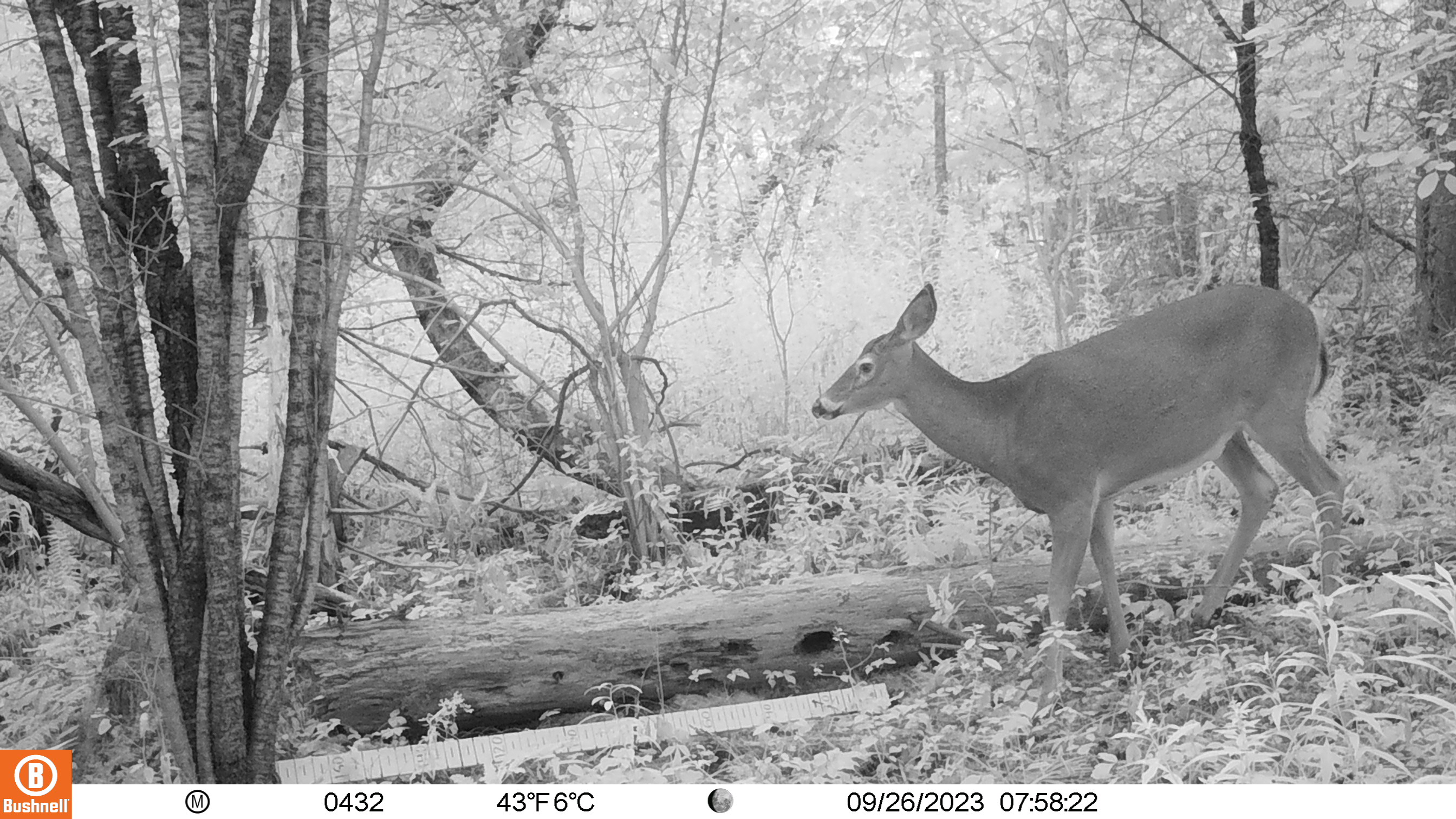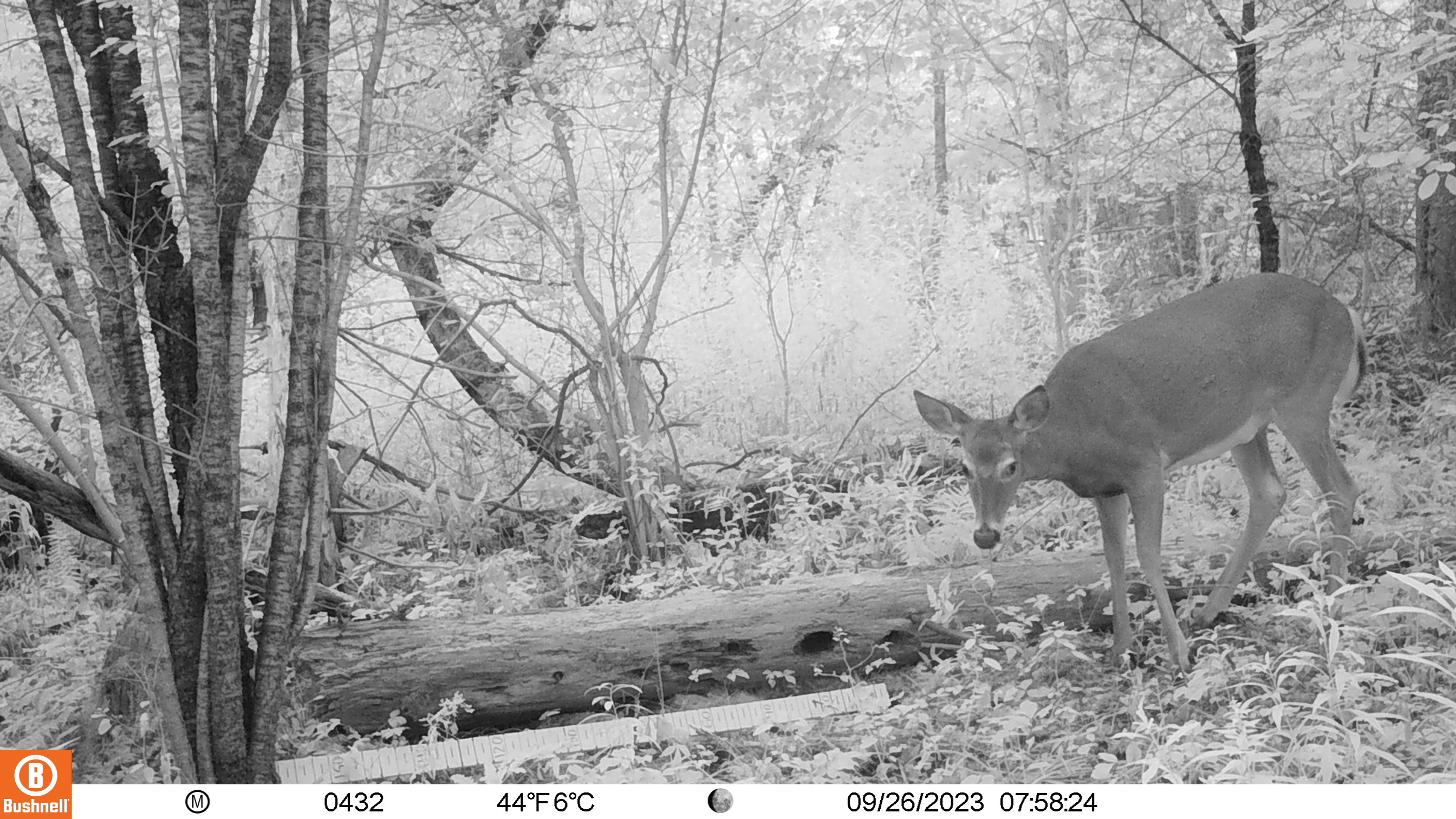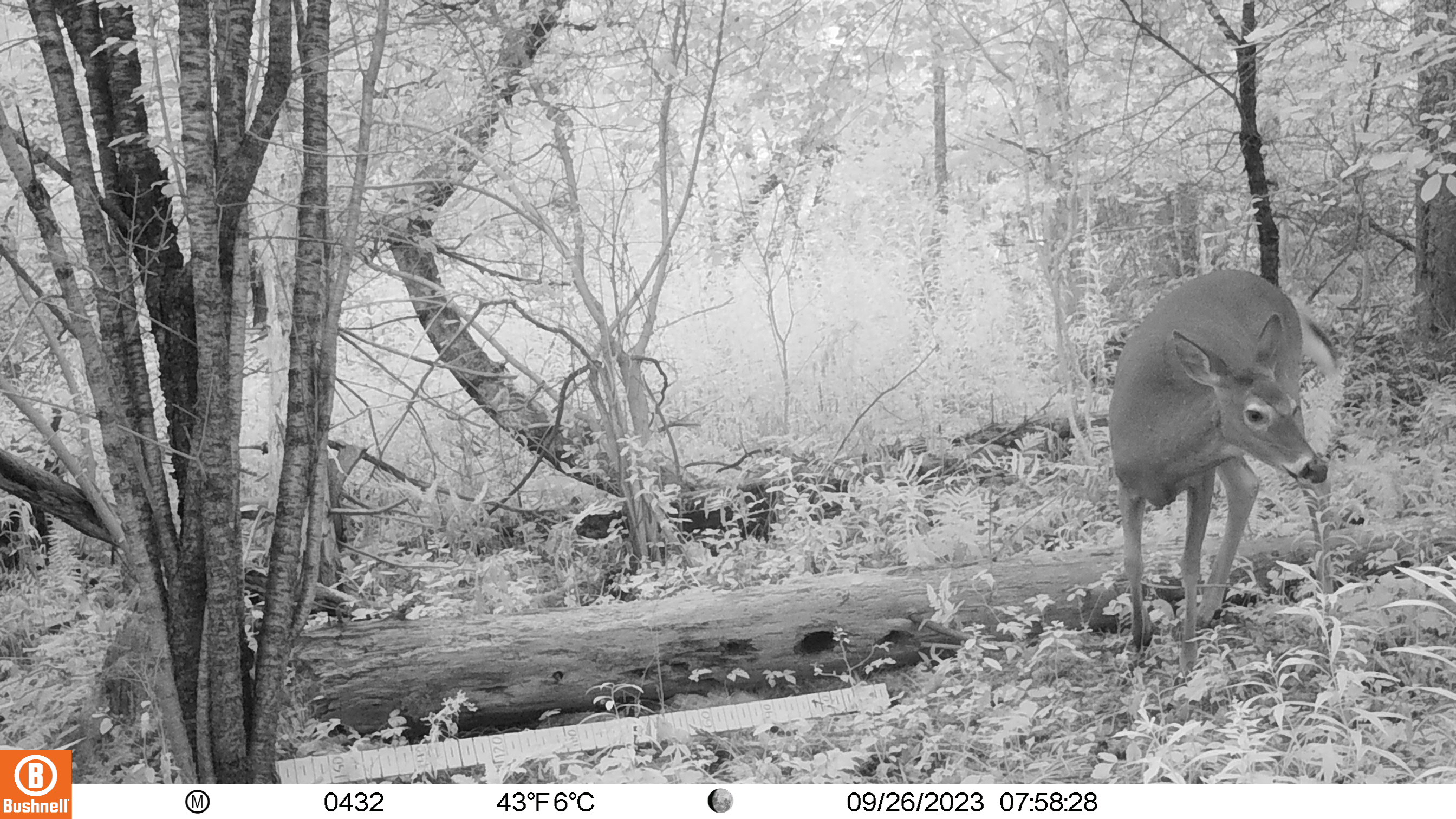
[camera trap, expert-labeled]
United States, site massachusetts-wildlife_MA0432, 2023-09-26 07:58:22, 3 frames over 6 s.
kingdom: Animalia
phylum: Chordata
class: Mammalia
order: Artiodactyla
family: Cervidae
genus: Odocoileus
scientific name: Odocoileus virginianus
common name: white-tailed deer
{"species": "white-tailed deer (Odocoileus virginianus)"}